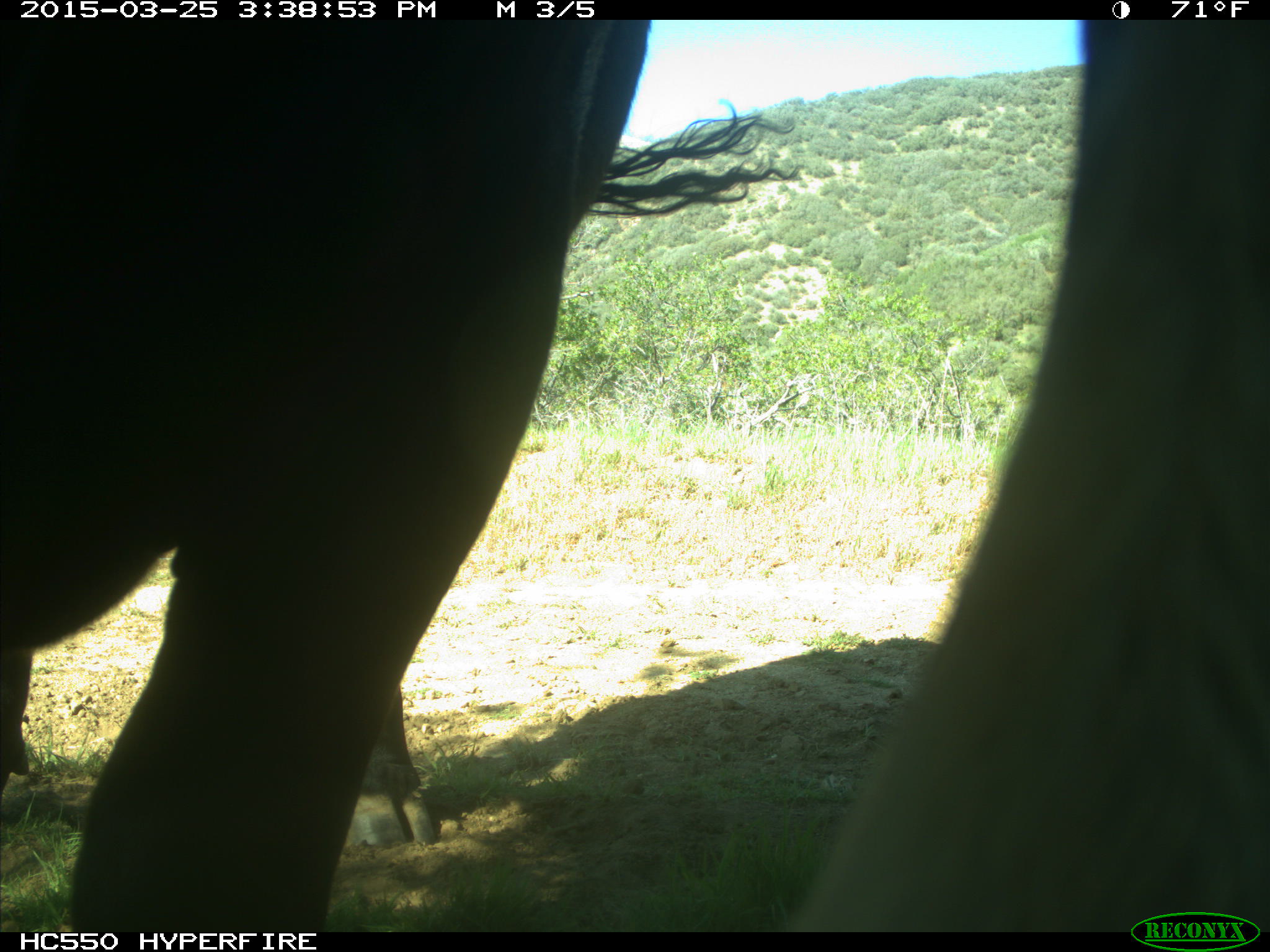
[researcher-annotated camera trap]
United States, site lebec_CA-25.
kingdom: Animalia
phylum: Chordata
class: Mammalia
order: Artiodactyla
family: Bovidae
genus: Bos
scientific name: Bos taurus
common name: domestic cow